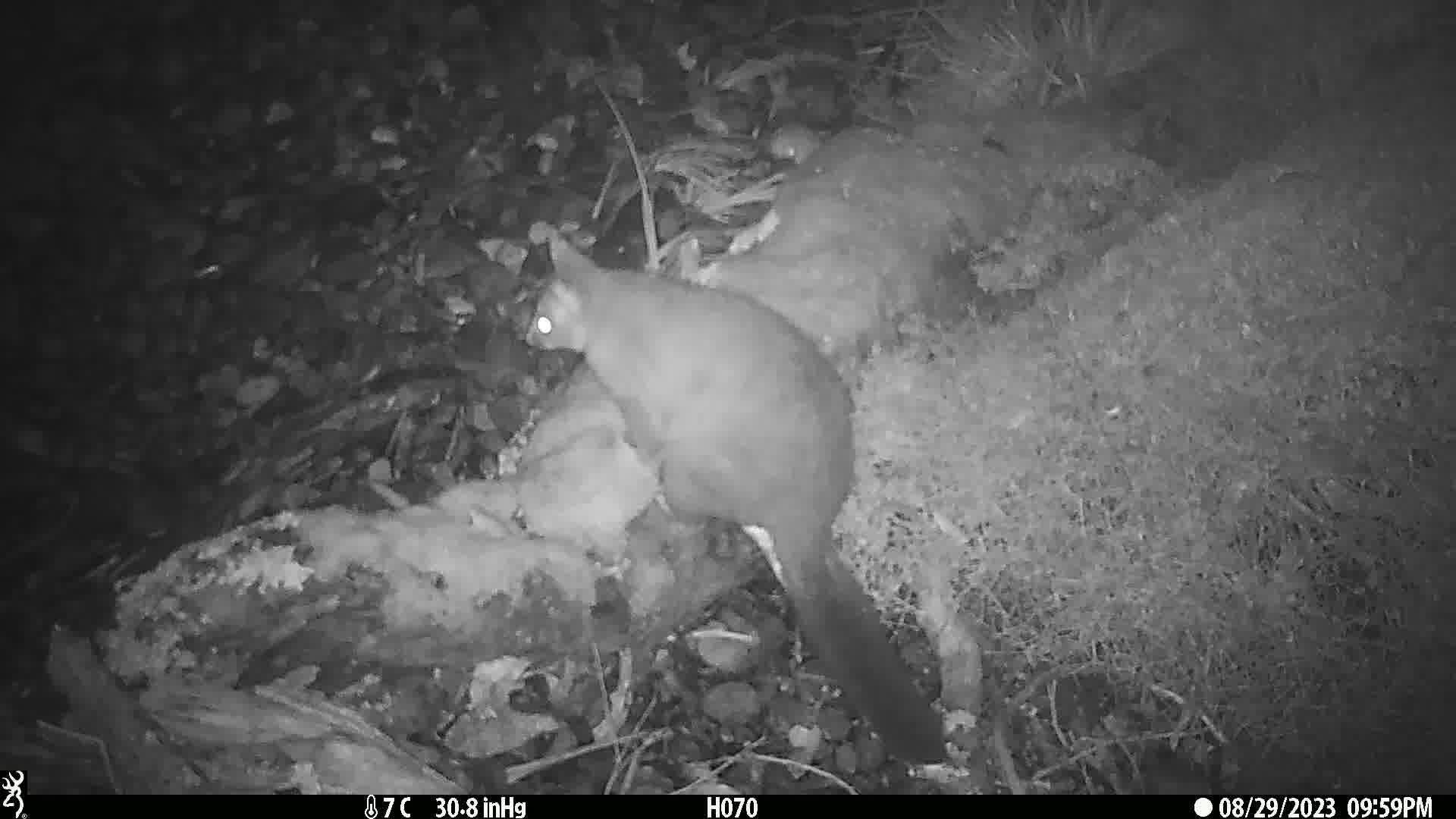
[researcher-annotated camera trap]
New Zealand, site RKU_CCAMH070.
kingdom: Animalia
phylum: Chordata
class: Mammalia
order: Diprotodontia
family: Phalangeridae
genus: Trichosurus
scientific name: Trichosurus vulpecula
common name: common brushtail possum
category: possum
Possum (common brushtail possum) (Trichosurus vulpecula).